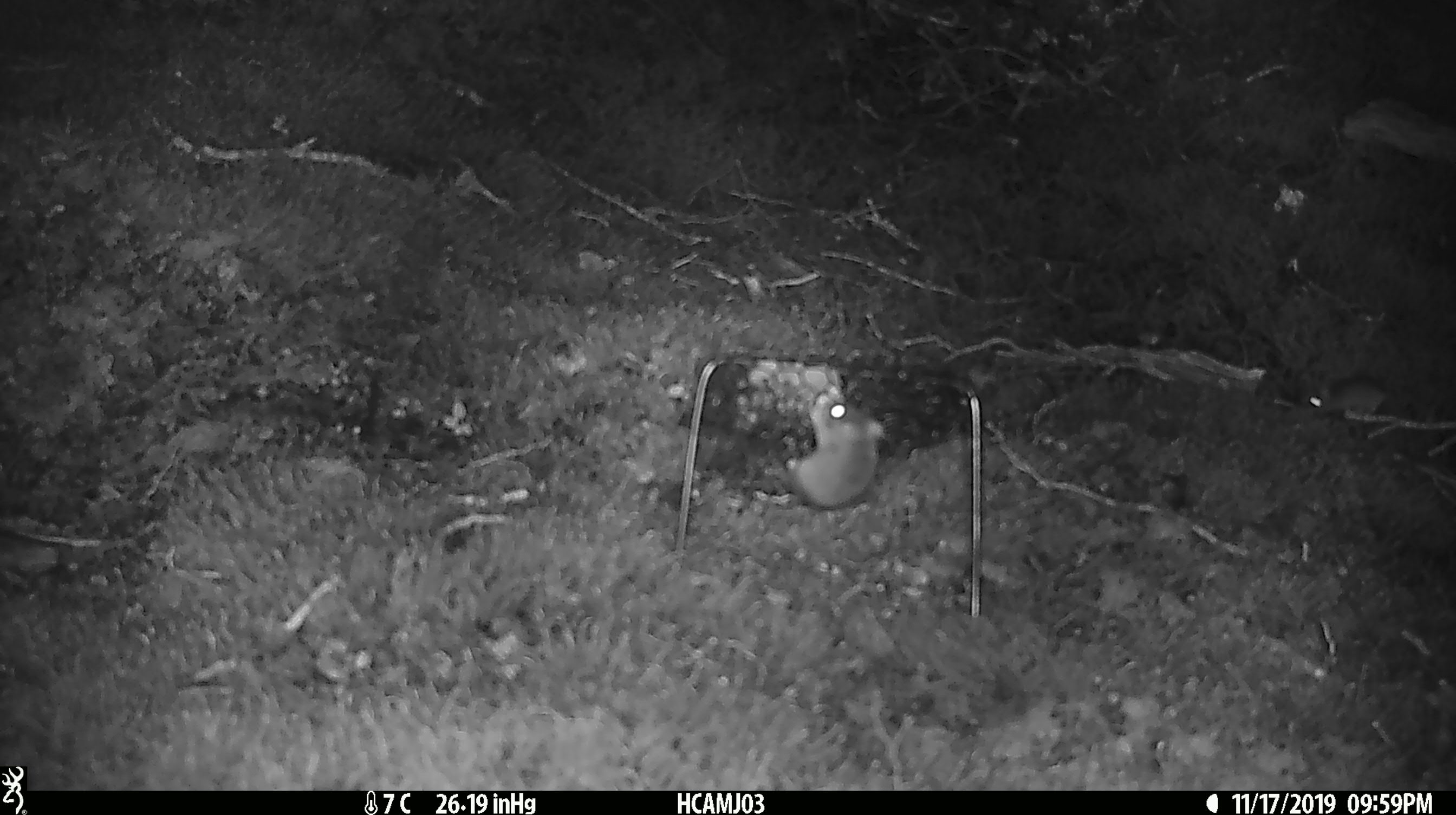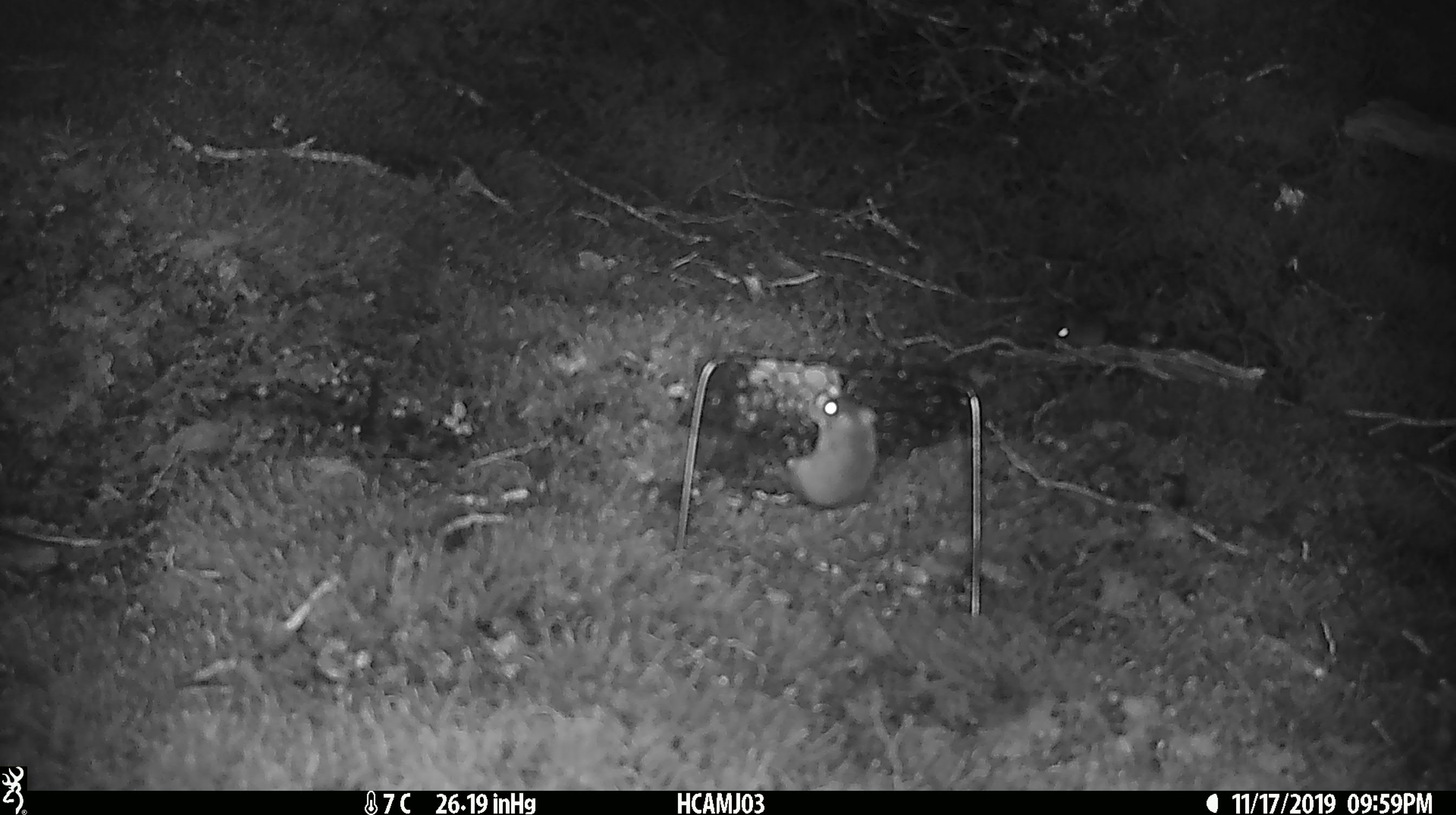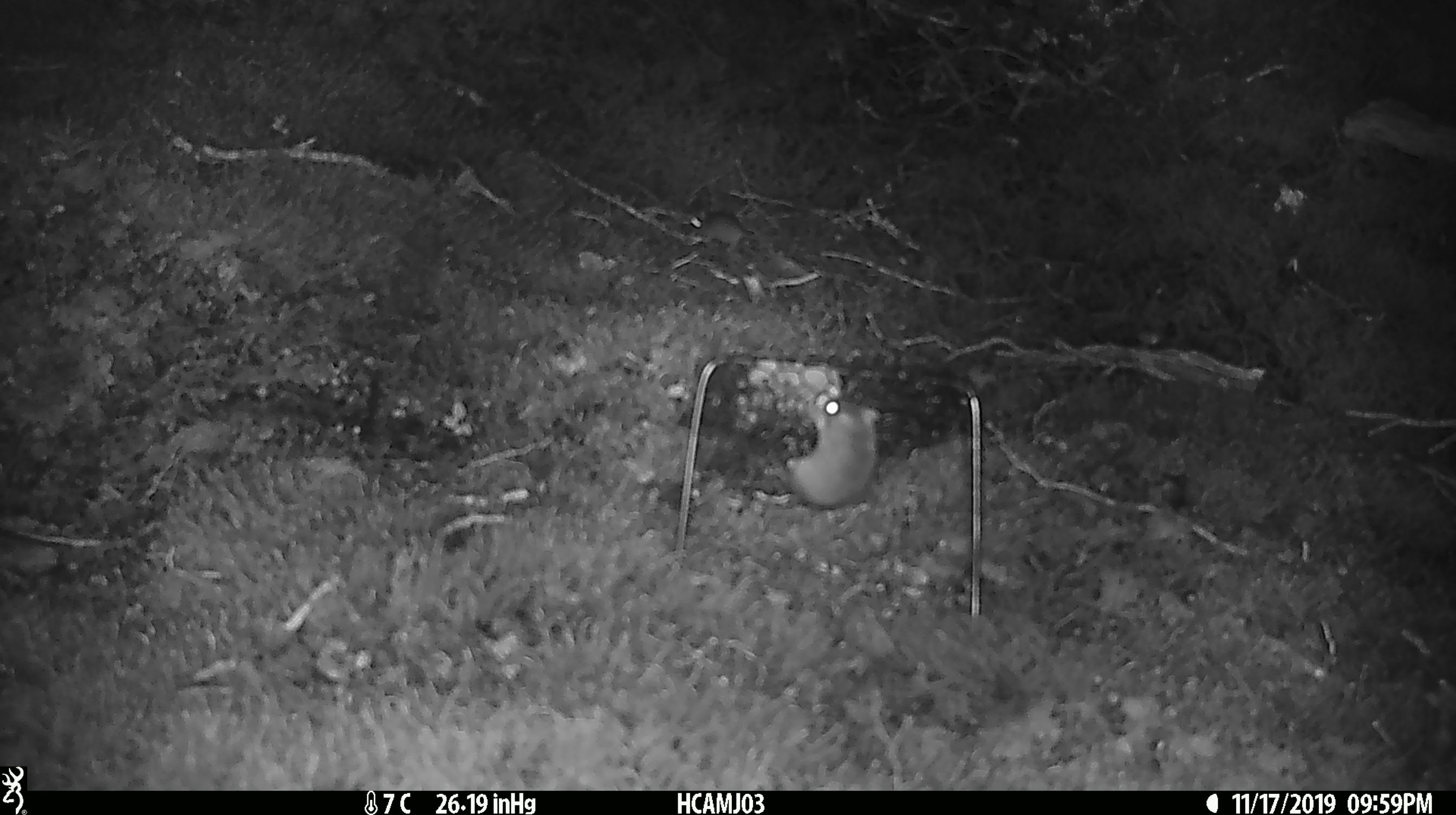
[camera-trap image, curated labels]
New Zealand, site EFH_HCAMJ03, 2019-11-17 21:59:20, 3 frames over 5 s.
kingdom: Animalia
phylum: Chordata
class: Mammalia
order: Rodentia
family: Muridae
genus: Mus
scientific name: Mus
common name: mouse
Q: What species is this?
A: Mouse (Mus).